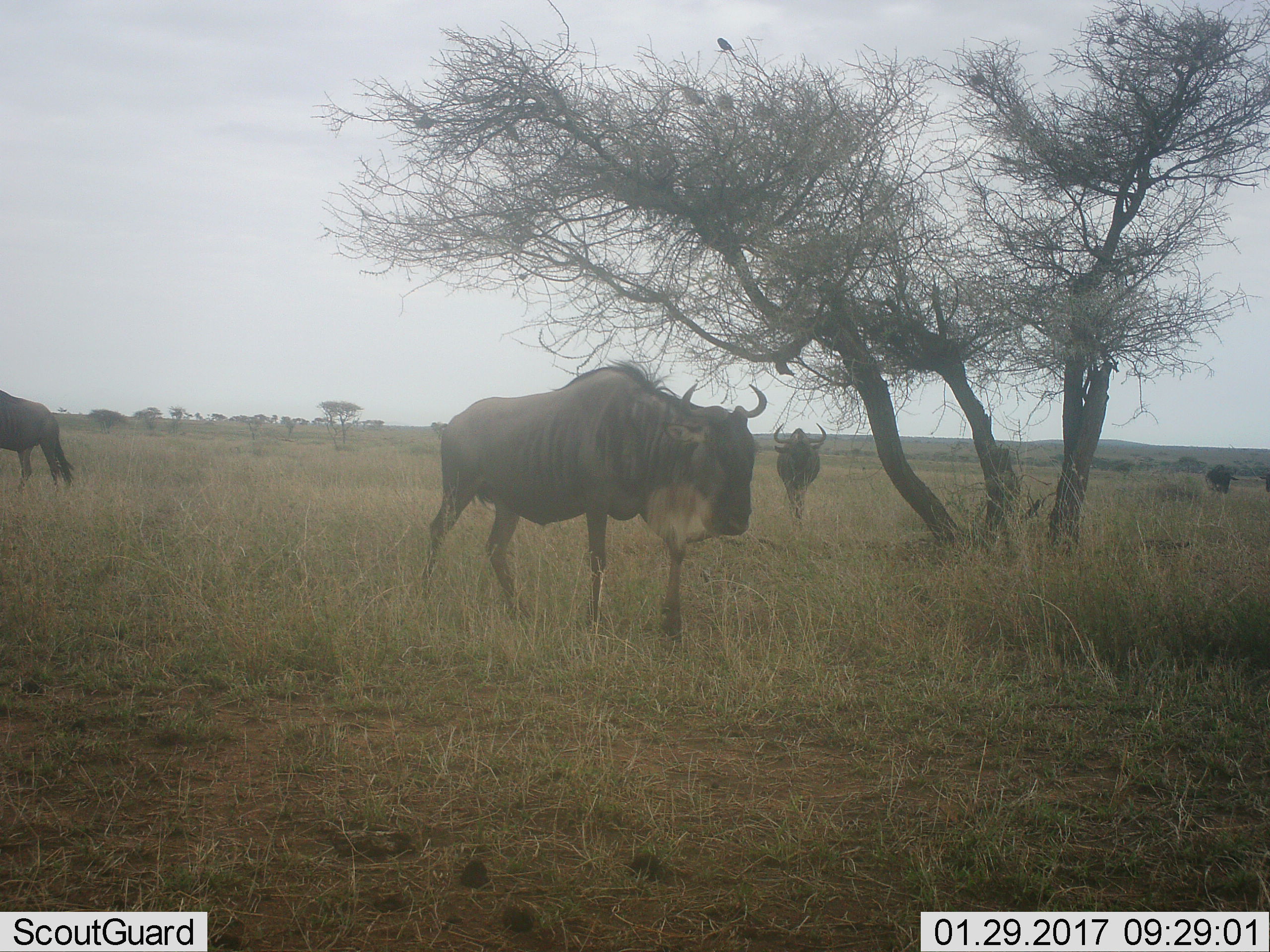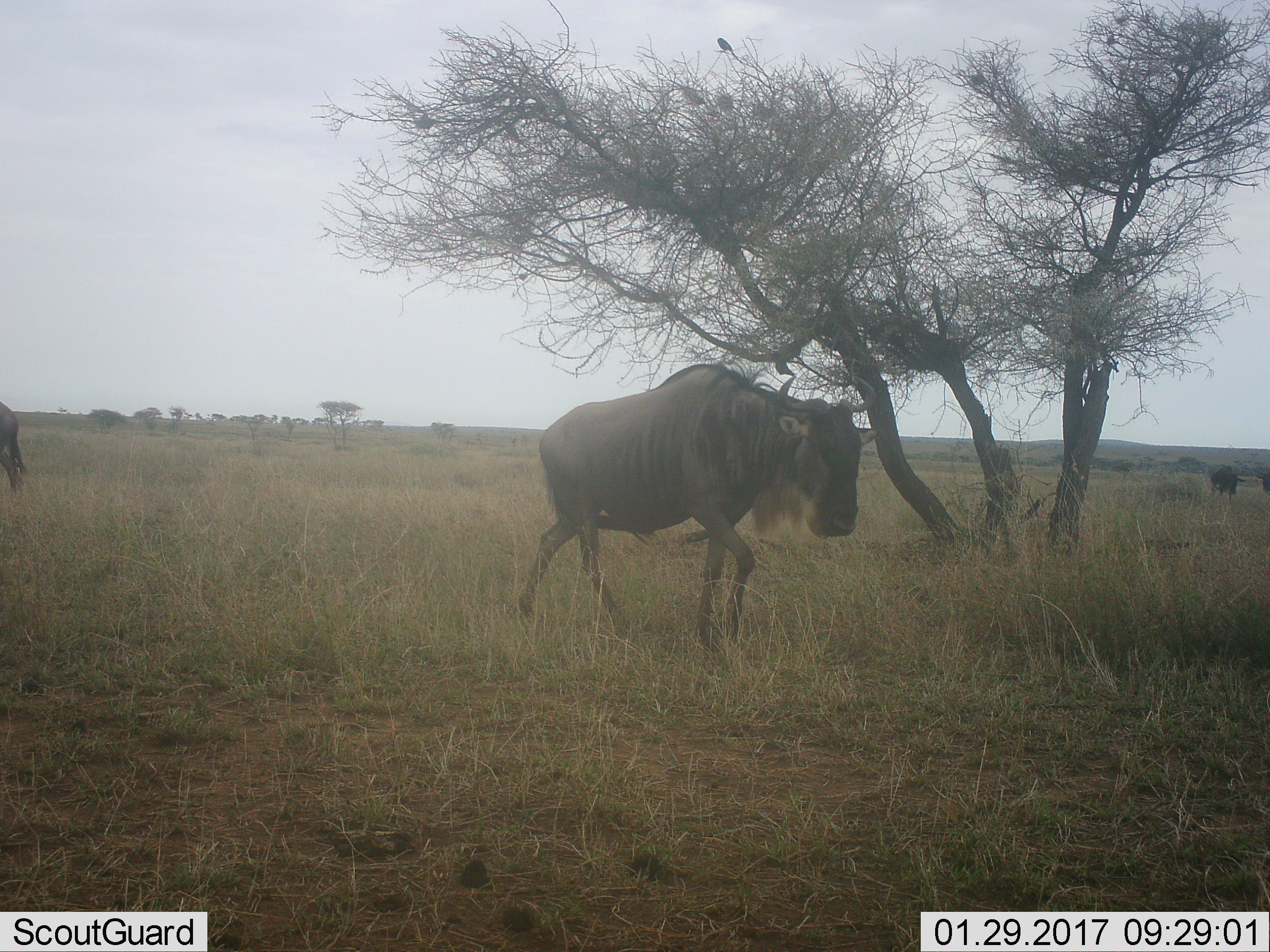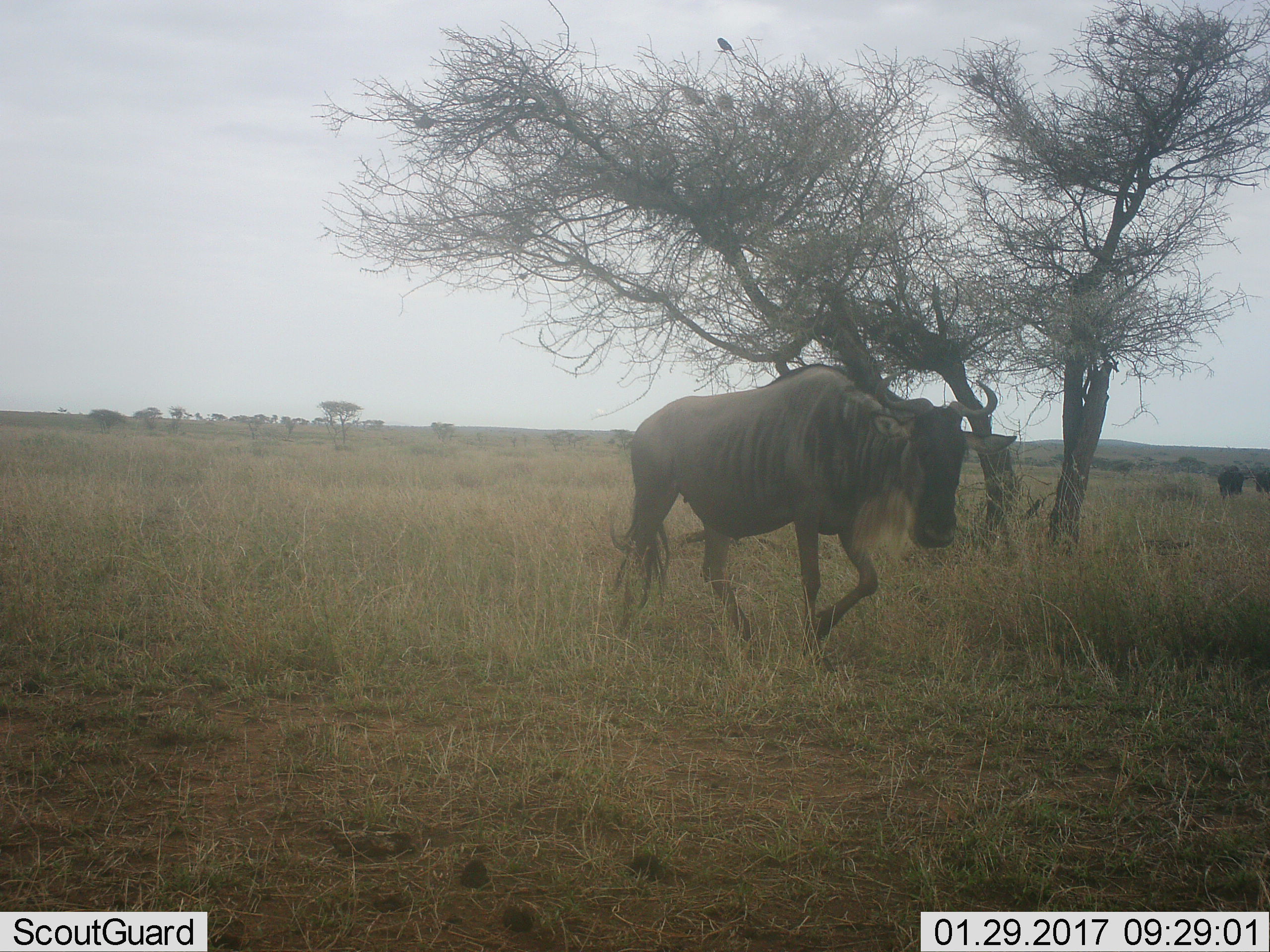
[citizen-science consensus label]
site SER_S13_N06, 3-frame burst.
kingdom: Animalia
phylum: Chordata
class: Mammalia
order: Artiodactyla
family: Bovidae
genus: Connochaetes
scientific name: Connochaetes taurinus taurinus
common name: blue wildebeest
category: wildebeestblue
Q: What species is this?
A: Wildebeestblue (blue wildebeest) (Connochaetes taurinus taurinus).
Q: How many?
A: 5.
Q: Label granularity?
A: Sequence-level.